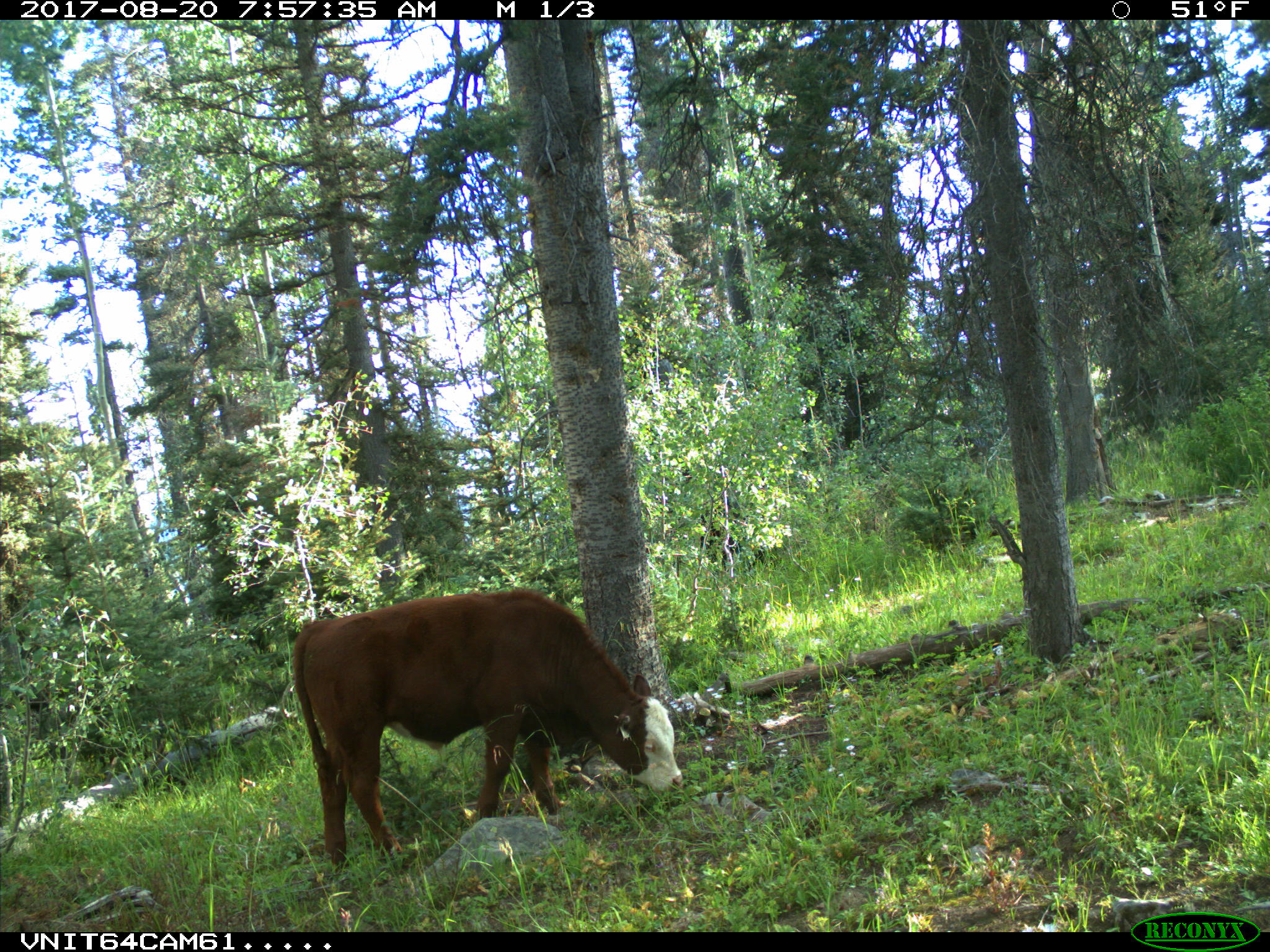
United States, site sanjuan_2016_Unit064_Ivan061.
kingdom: Animalia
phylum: Chordata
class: Mammalia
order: Artiodactyla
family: Bovidae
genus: Bos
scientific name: Bos taurus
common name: domestic cow